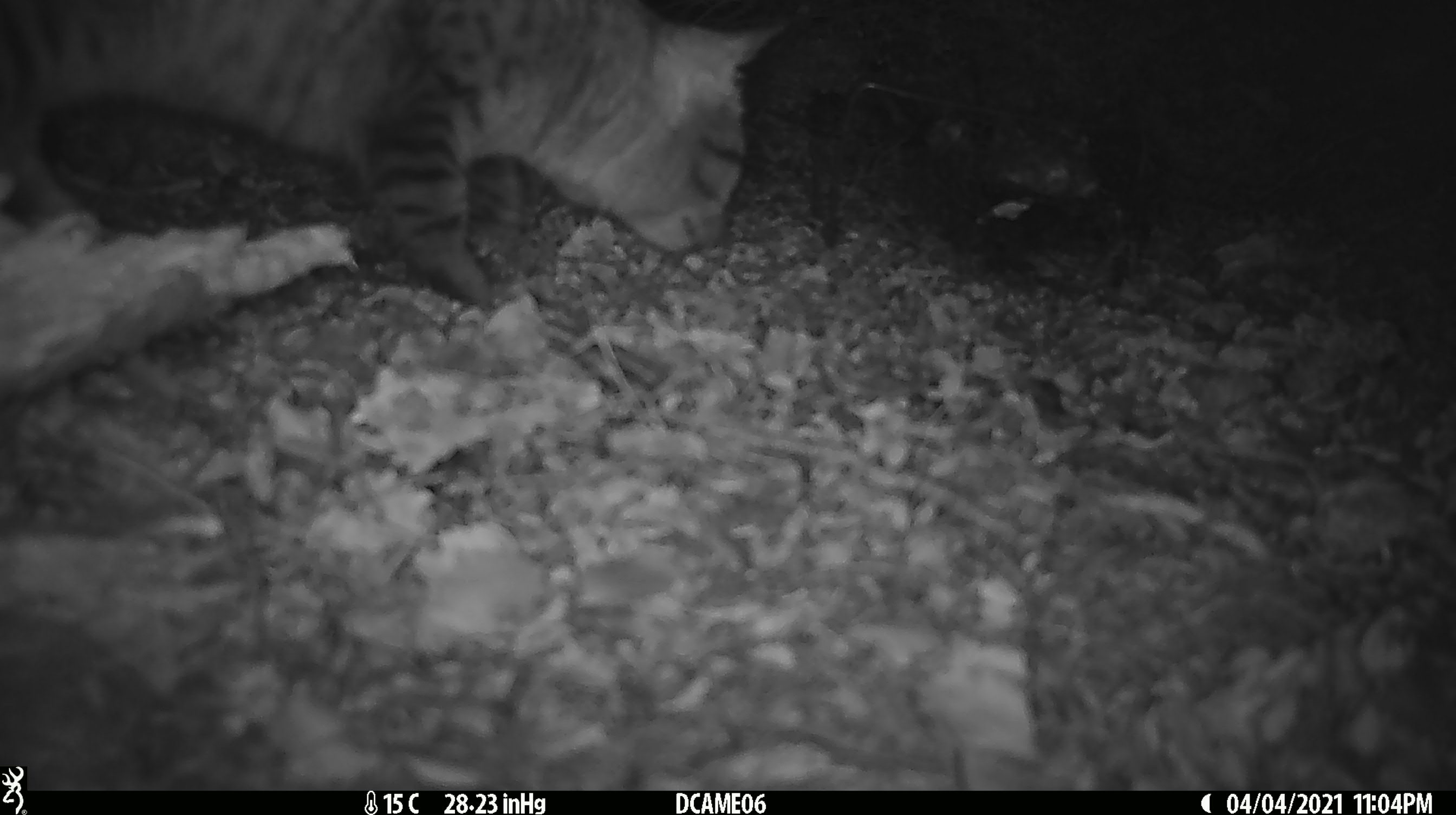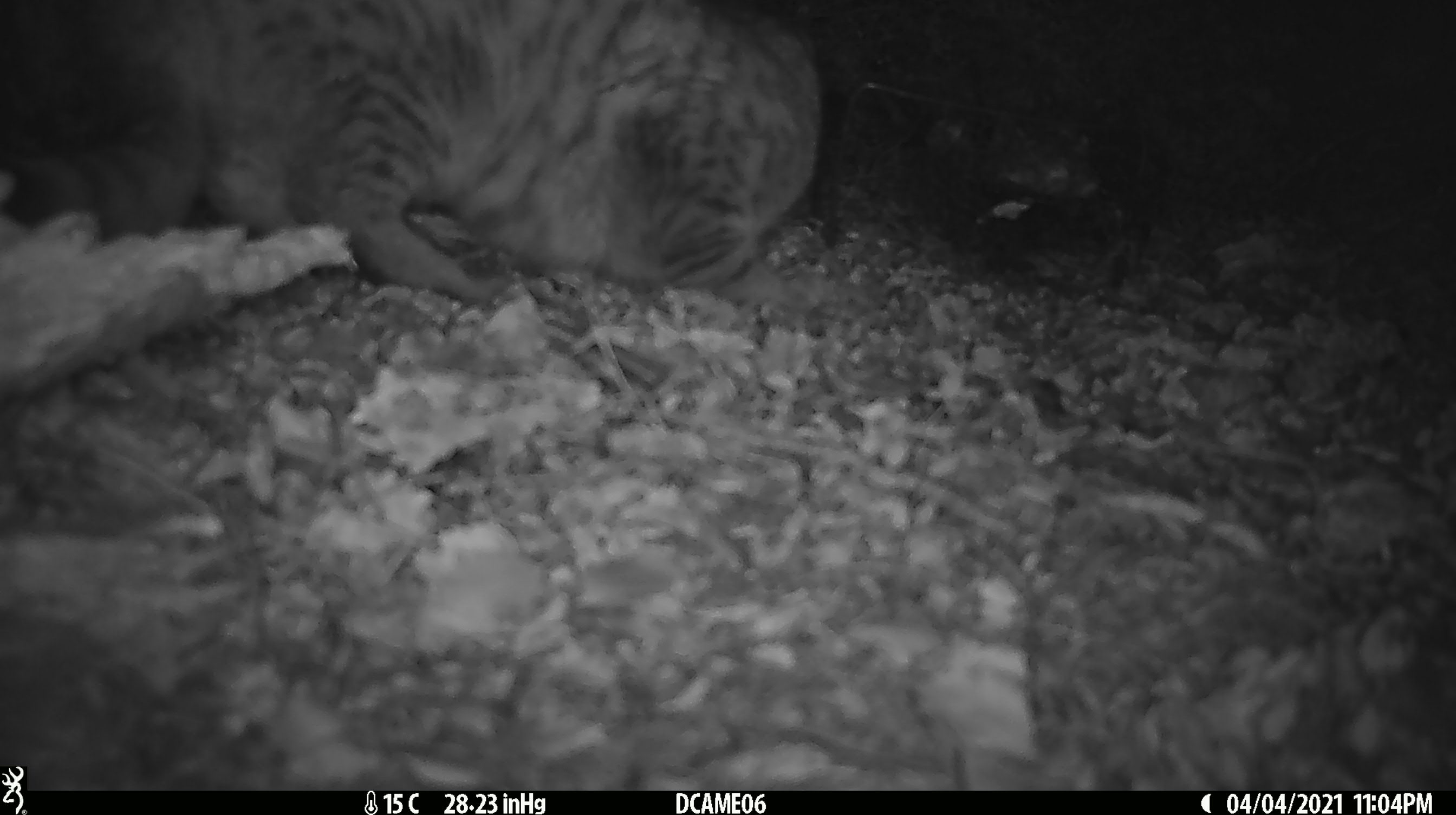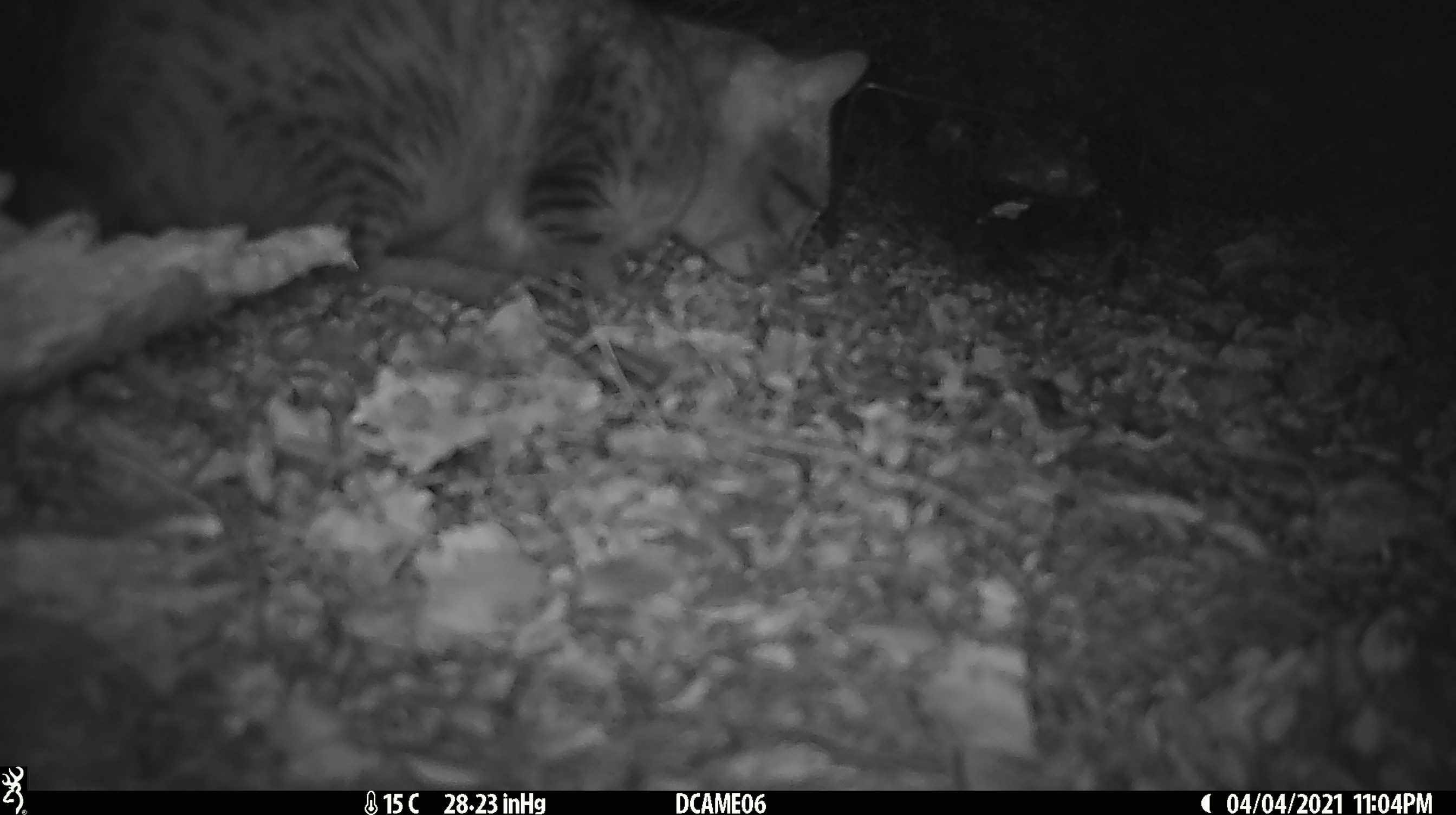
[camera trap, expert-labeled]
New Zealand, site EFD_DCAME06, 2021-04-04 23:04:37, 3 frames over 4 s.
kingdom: Animalia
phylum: Chordata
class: Mammalia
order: Carnivora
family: Felidae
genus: Felis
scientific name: Felis catus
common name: domestic cat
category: cat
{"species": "cat (domestic cat) (Felis catus)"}